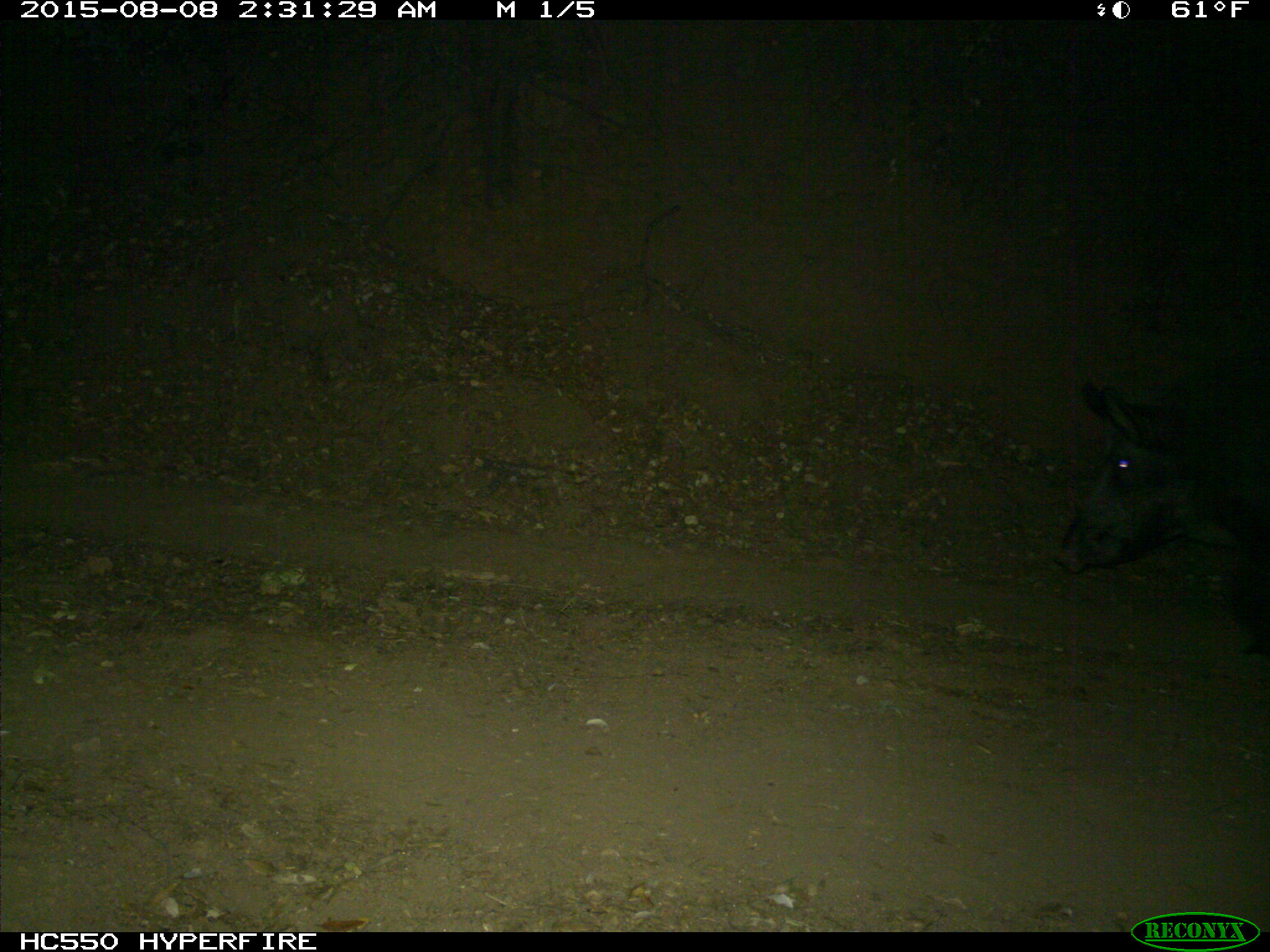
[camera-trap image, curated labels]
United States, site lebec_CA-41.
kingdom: Animalia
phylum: Chordata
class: Mammalia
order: Artiodactyla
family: Suidae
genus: Sus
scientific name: Sus scrofa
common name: wild boar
Sus scrofa (wild boar).